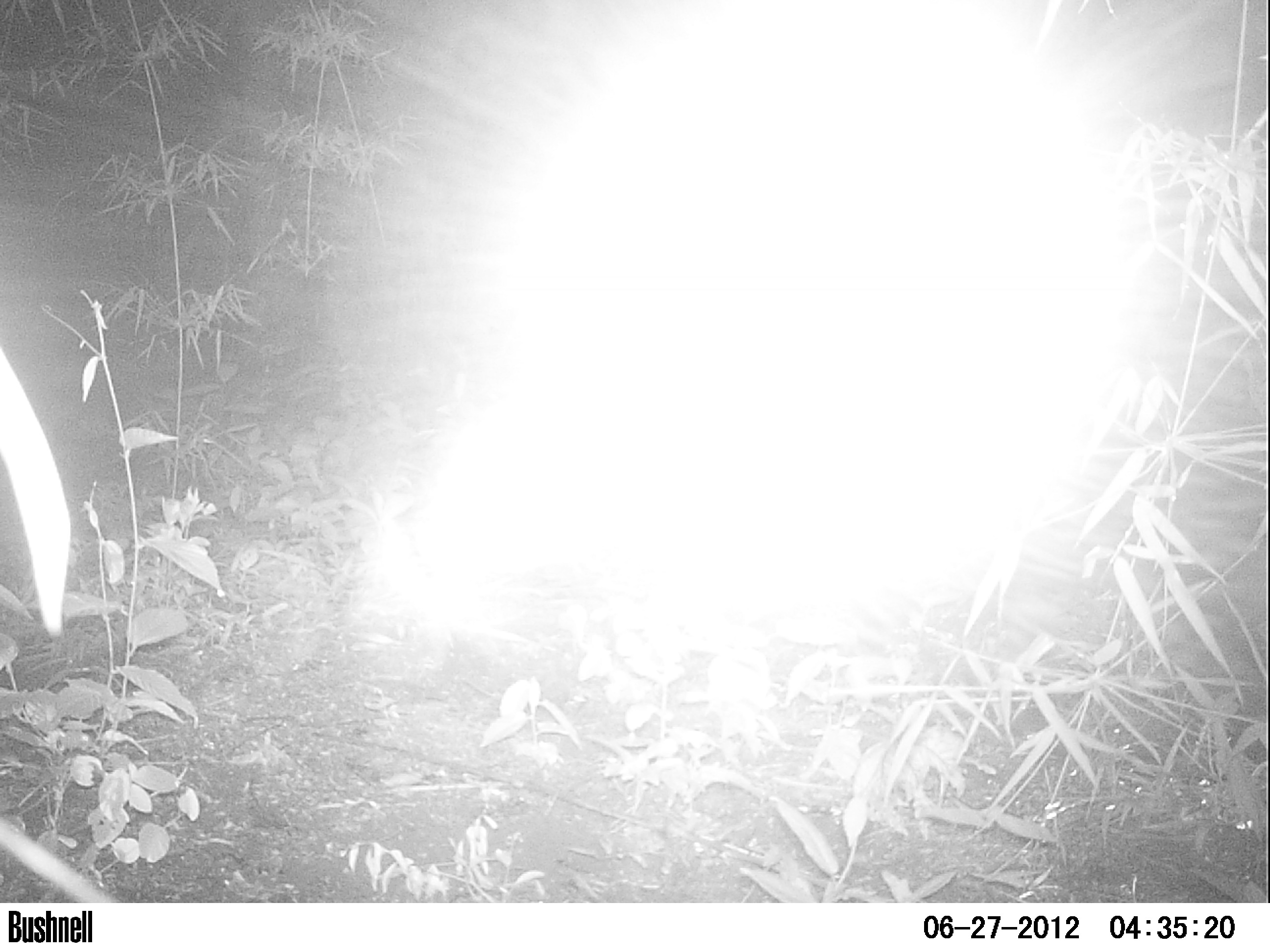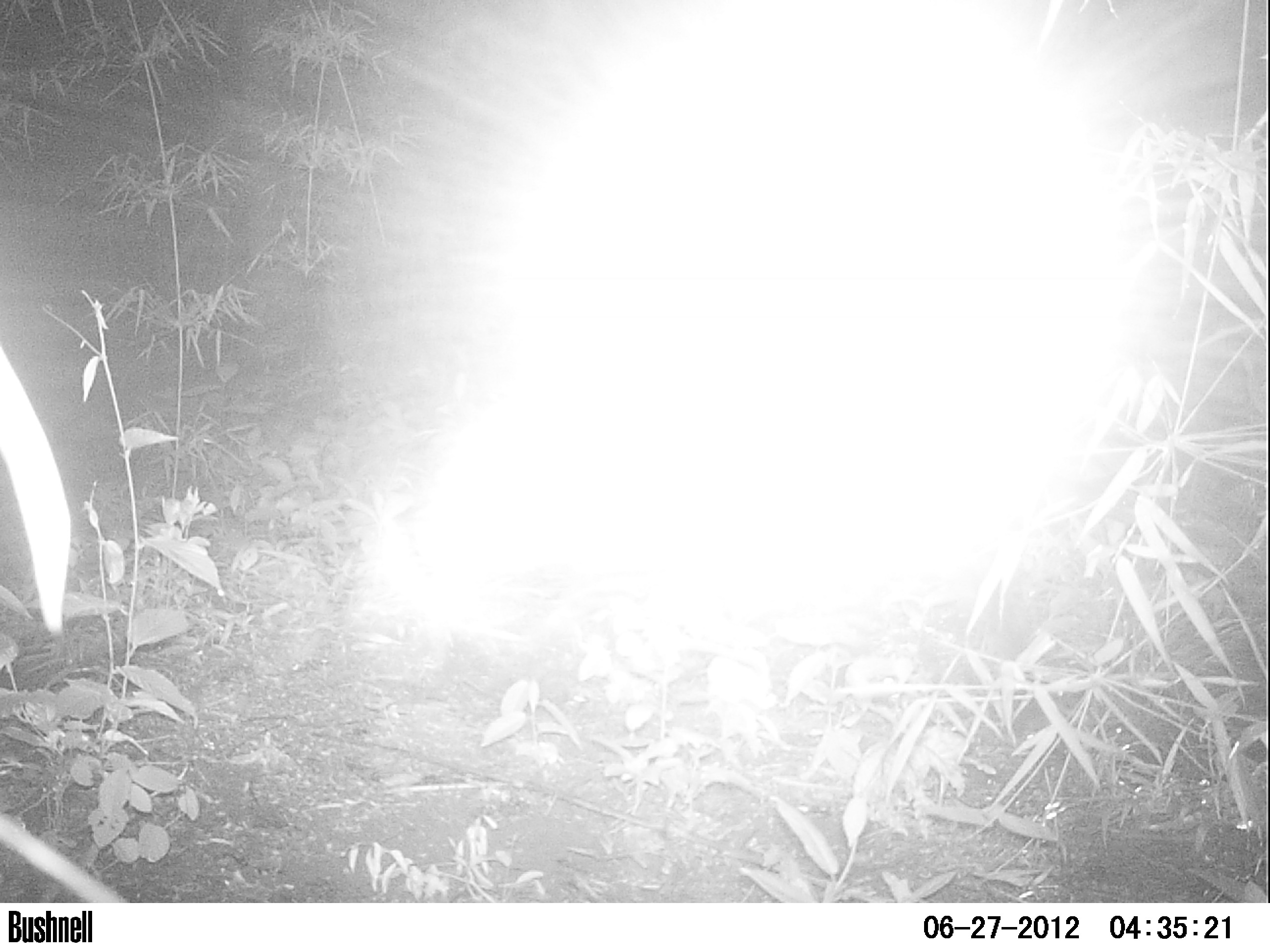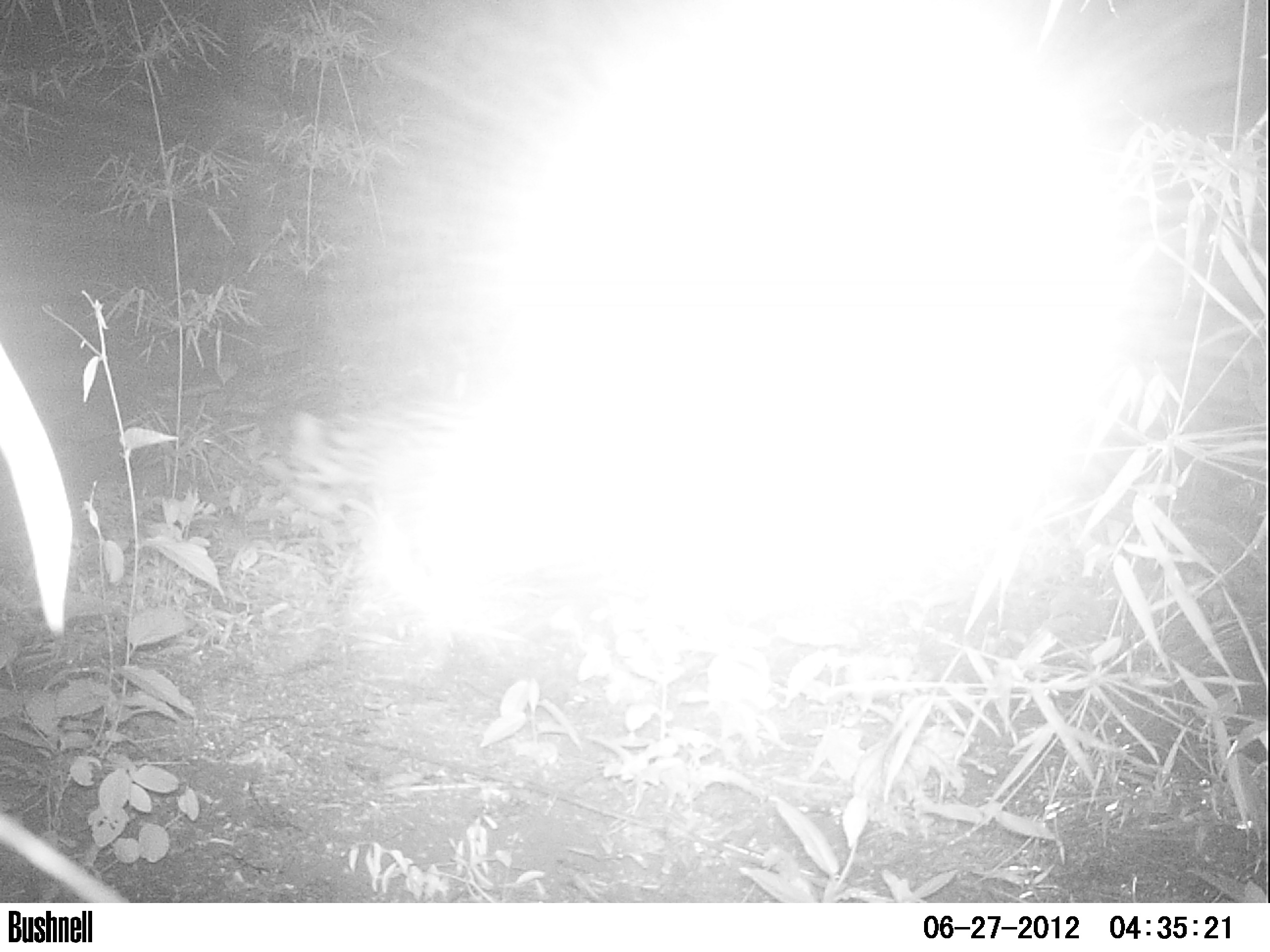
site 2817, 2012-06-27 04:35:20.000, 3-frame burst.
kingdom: Animalia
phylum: Chordata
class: Mammalia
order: Carnivora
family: Felidae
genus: Leopardus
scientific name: Leopardus pardalis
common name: ocelot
Leopardus pardalis (ocelot), count 1, age adult.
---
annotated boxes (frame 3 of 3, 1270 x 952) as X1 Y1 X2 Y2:
leopardus pardalis: 276 394 470 530